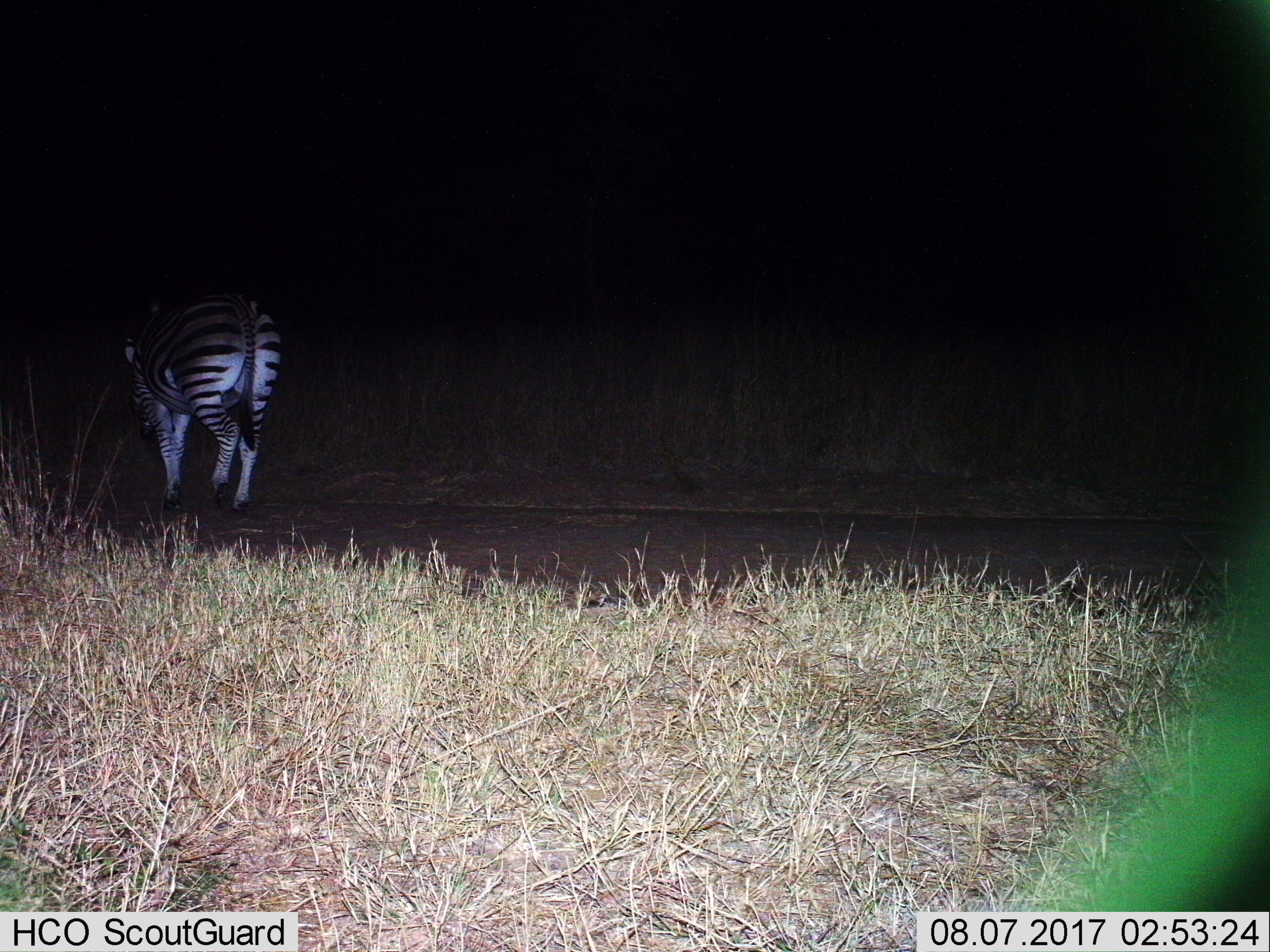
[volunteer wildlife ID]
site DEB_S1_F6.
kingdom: Animalia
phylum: Chordata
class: Mammalia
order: Perissodactyla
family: Equidae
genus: Equus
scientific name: Equus quagga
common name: plains zebra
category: zebraplains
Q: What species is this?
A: Zebraplains (plains zebra) (Equus quagga).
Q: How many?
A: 1.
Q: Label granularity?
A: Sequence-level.